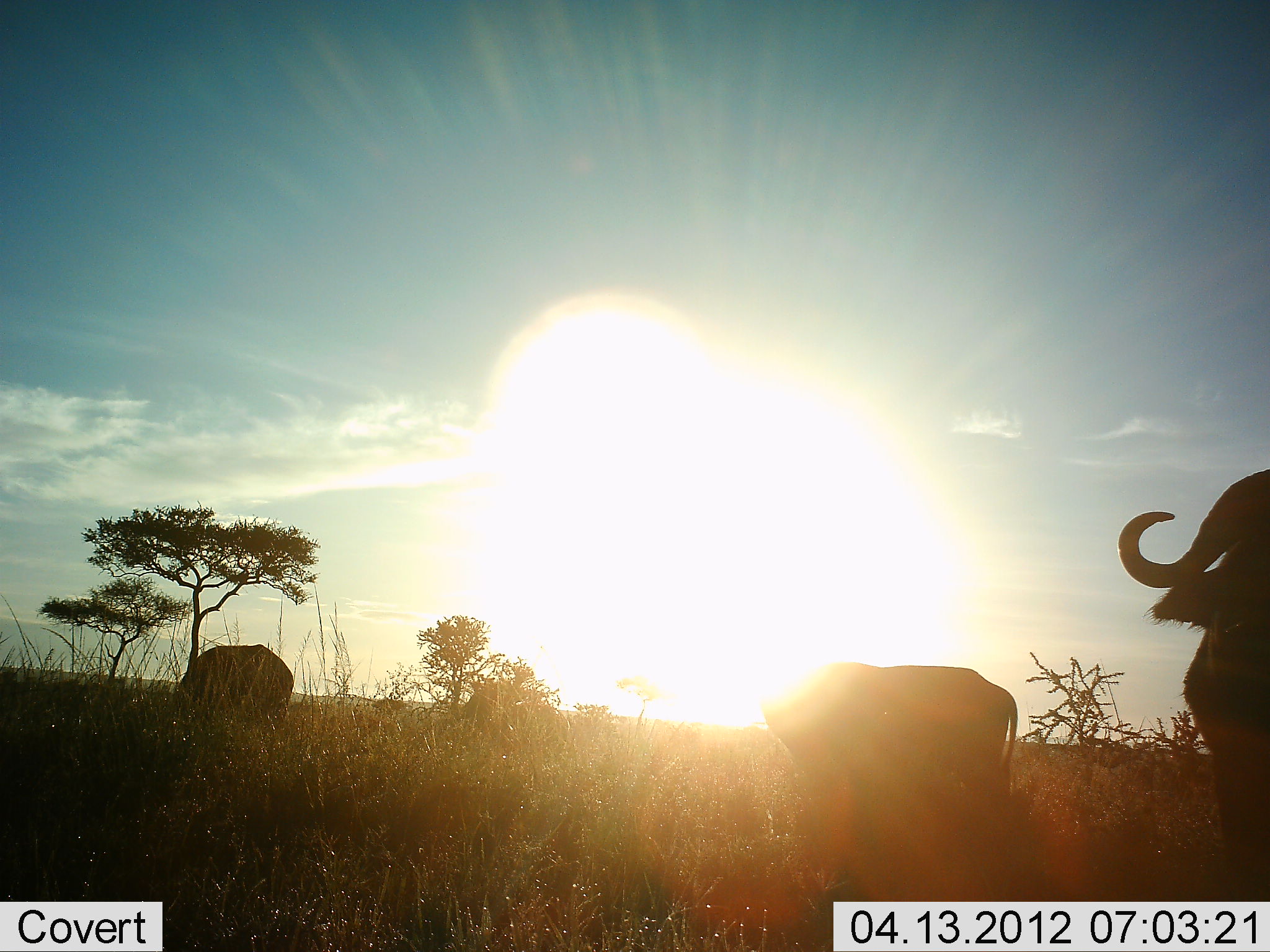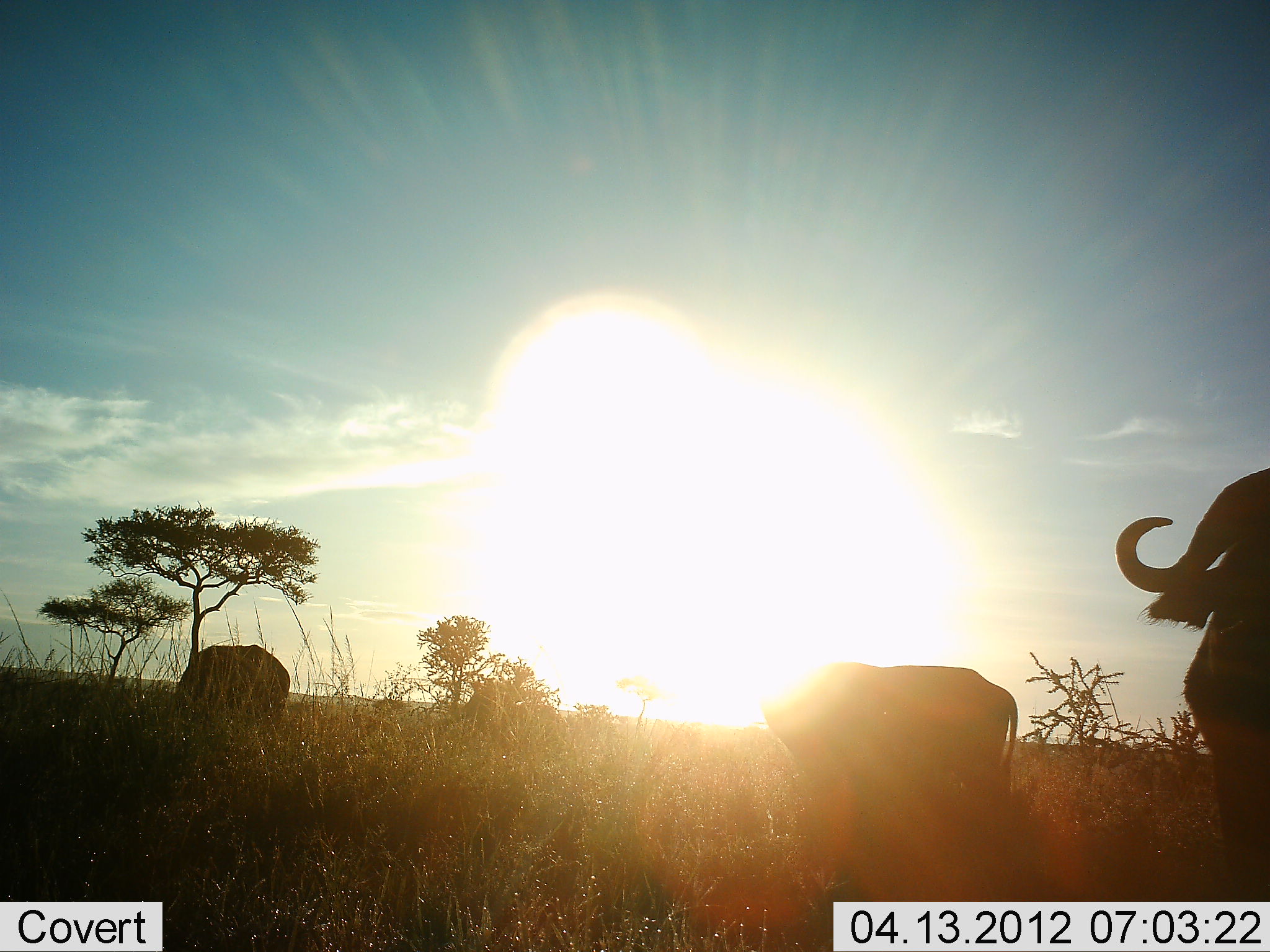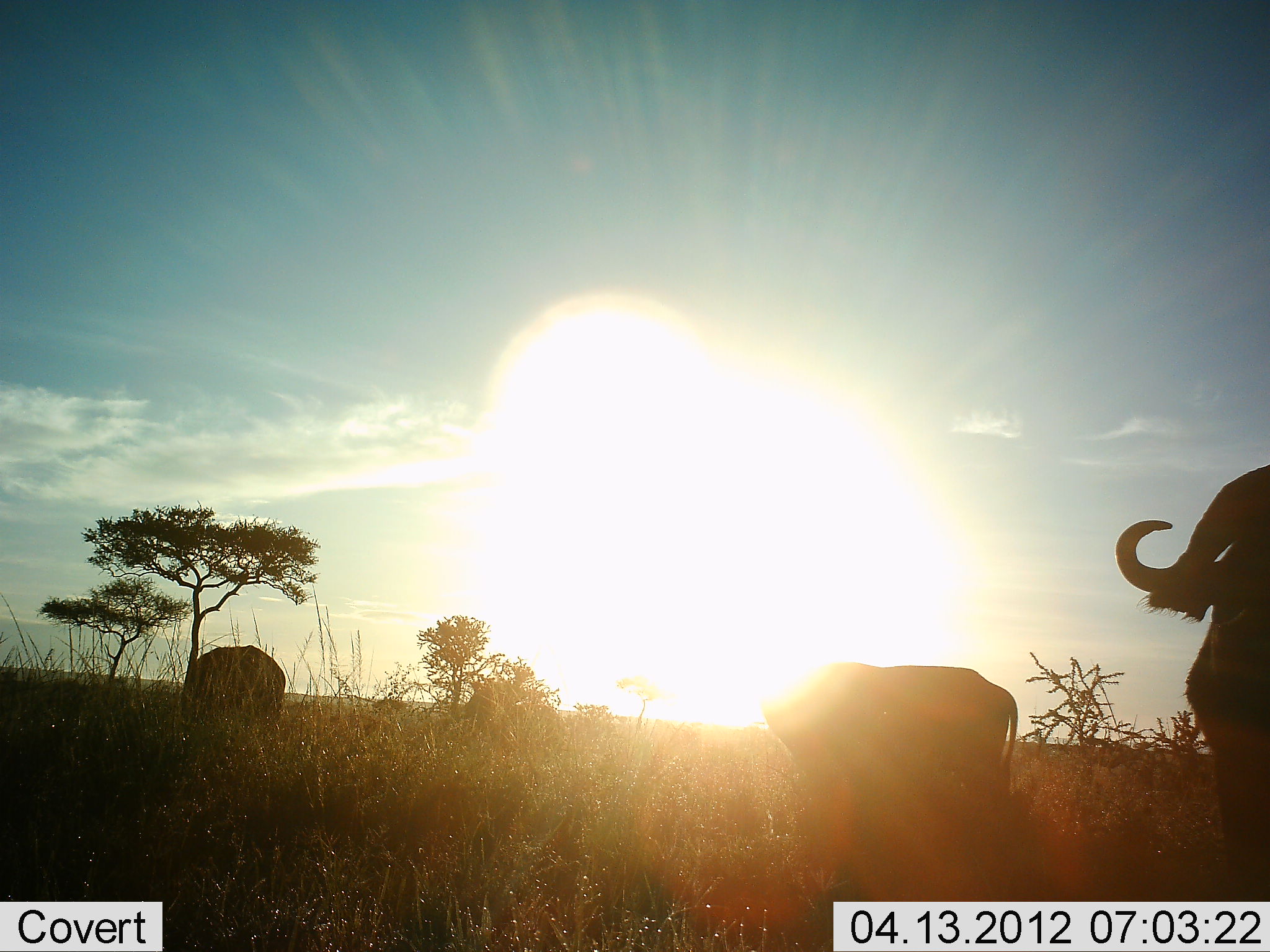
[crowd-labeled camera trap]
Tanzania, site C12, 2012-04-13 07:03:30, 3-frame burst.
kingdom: Animalia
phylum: Chordata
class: Mammalia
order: Artiodactyla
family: Bovidae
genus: Syncerus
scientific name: Syncerus caffer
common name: cape buffalo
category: buffalo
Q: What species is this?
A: Buffalo (cape buffalo) (Syncerus caffer).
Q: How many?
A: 3.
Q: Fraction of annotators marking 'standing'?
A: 92%.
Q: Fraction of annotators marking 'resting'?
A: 8%.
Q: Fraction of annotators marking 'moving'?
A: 0%.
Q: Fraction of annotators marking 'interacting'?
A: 0%.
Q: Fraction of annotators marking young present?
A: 0%.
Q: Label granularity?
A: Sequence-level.